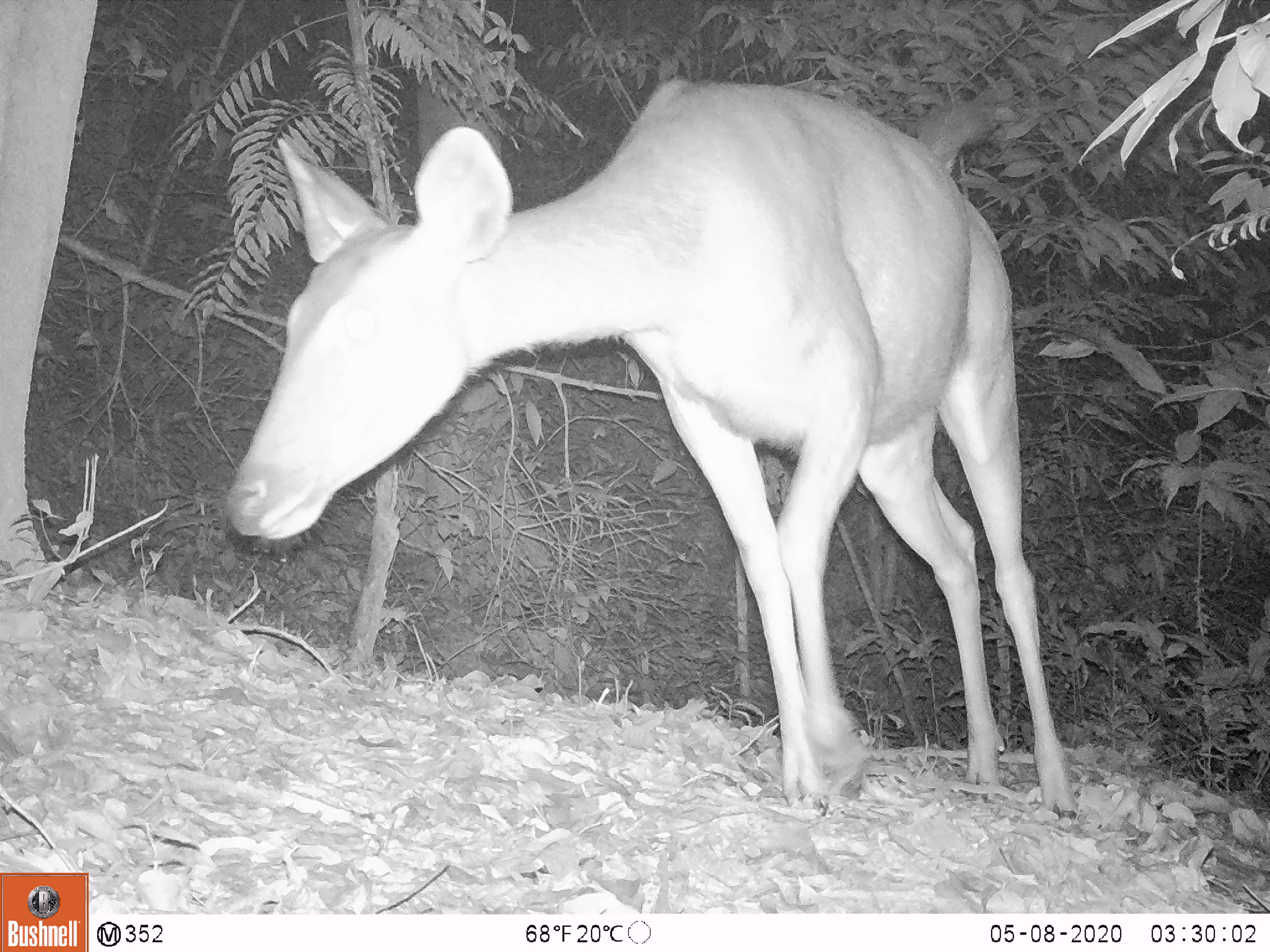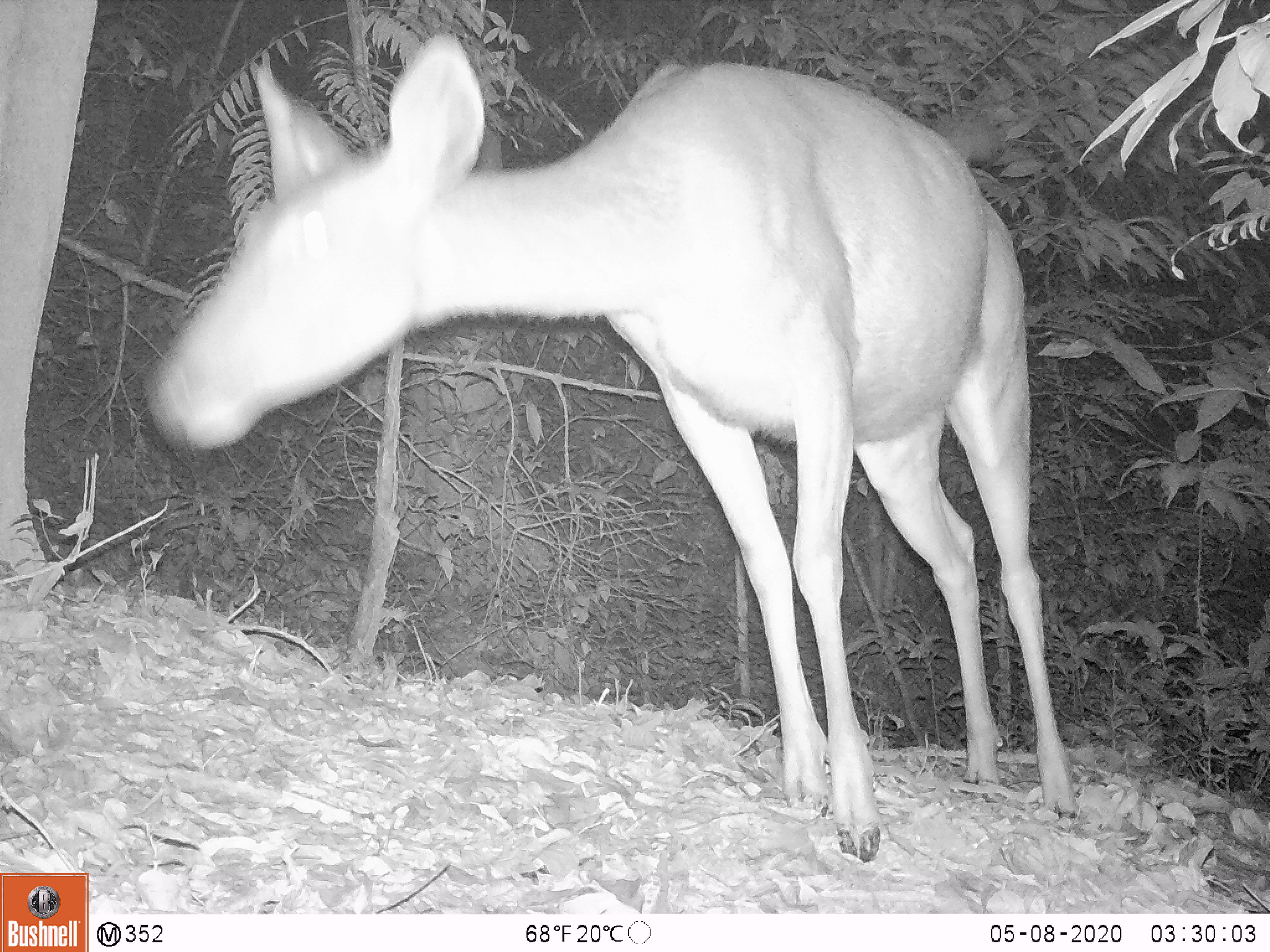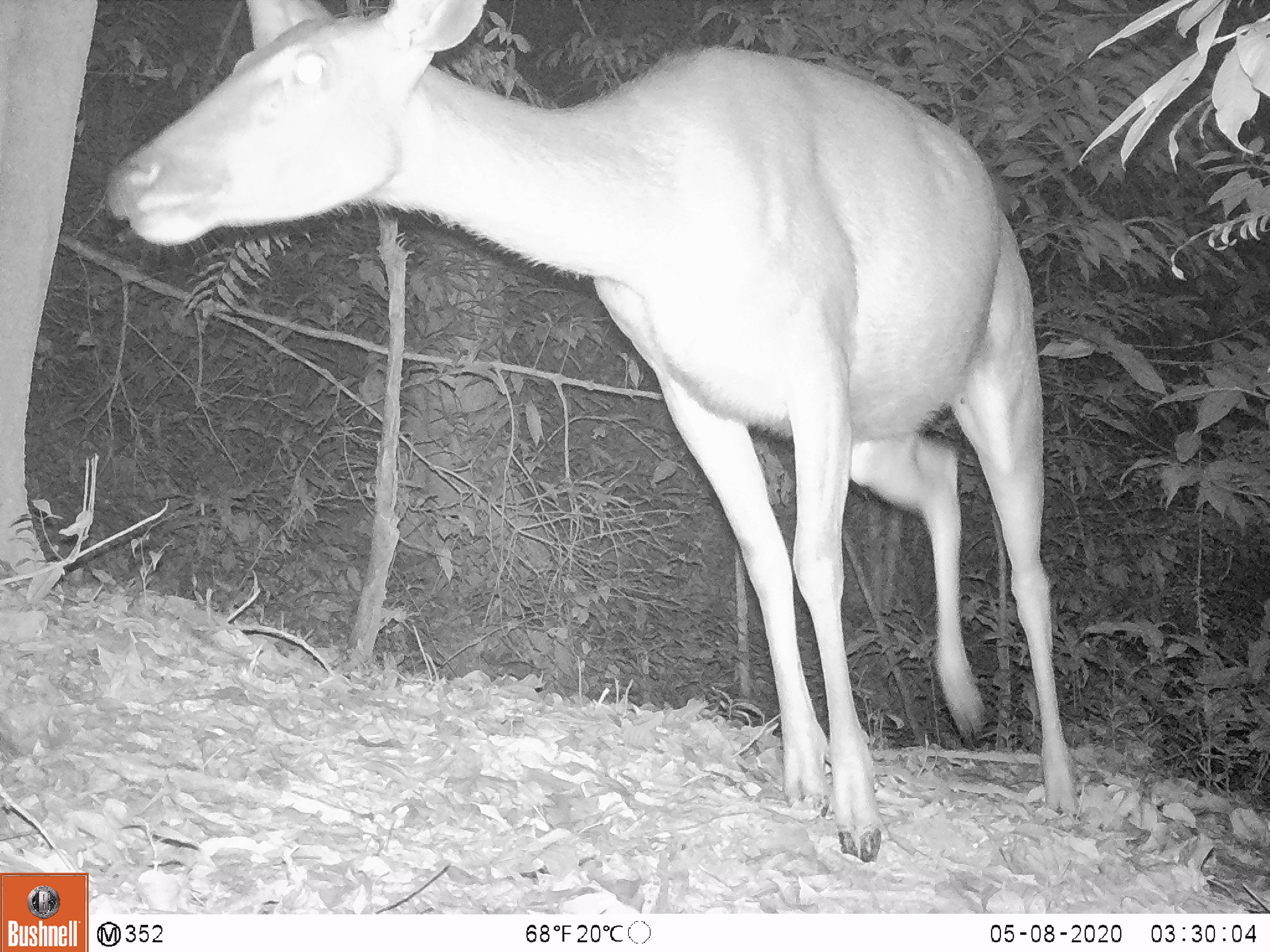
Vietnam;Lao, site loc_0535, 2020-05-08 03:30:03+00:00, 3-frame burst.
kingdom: Animalia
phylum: Chordata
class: Mammalia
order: Artiodactyla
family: Cervidae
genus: Rusa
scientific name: Rusa unicolor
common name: sambar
Sambar (Rusa unicolor). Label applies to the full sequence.